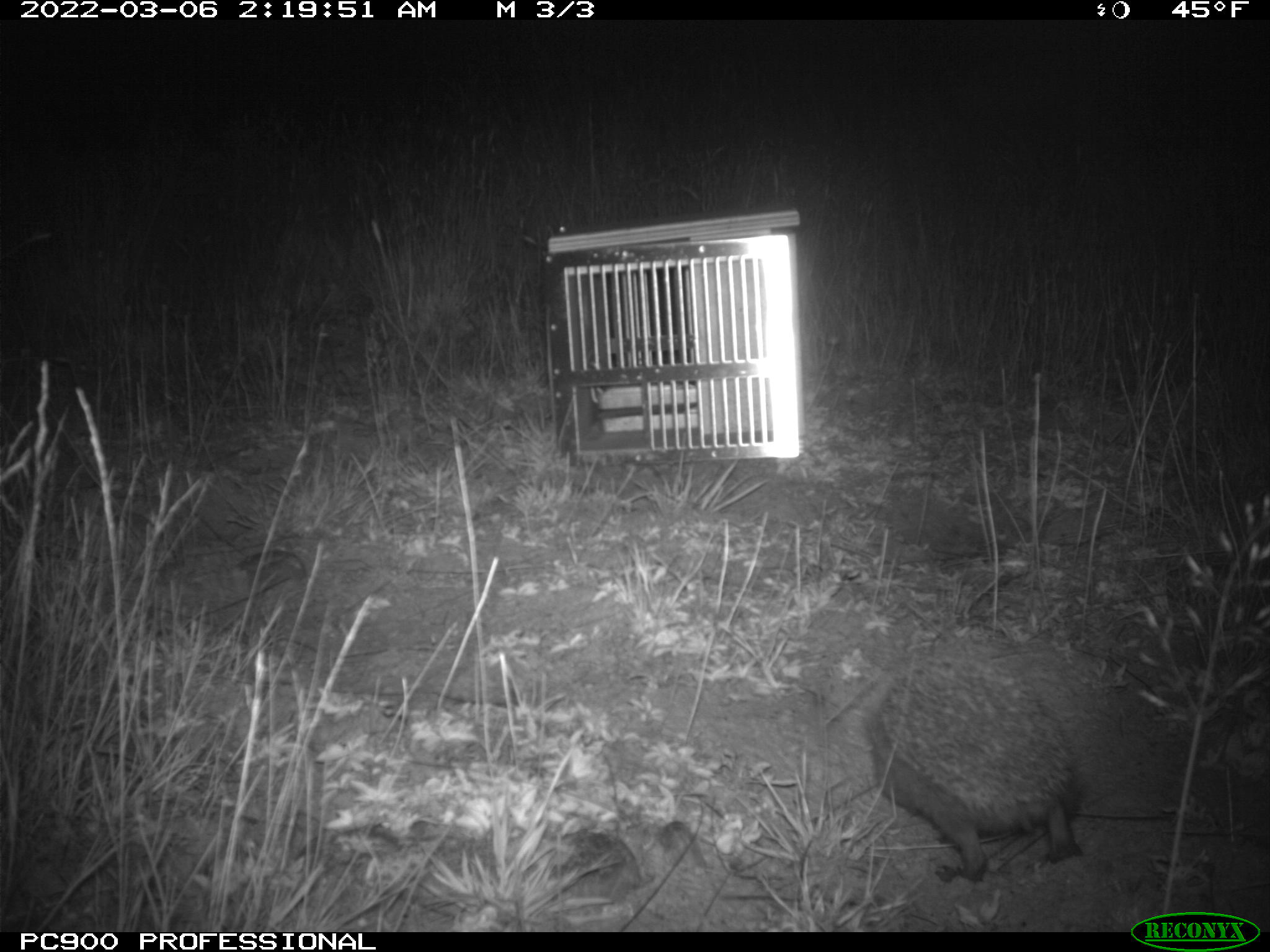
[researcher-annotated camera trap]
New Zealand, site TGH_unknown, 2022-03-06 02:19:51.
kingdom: Animalia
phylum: Chordata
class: Mammalia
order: Eulipotyphla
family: Erinaceidae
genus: Erinaceus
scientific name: Erinaceus europaeus europaeus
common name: european hedgehog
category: hedgehog